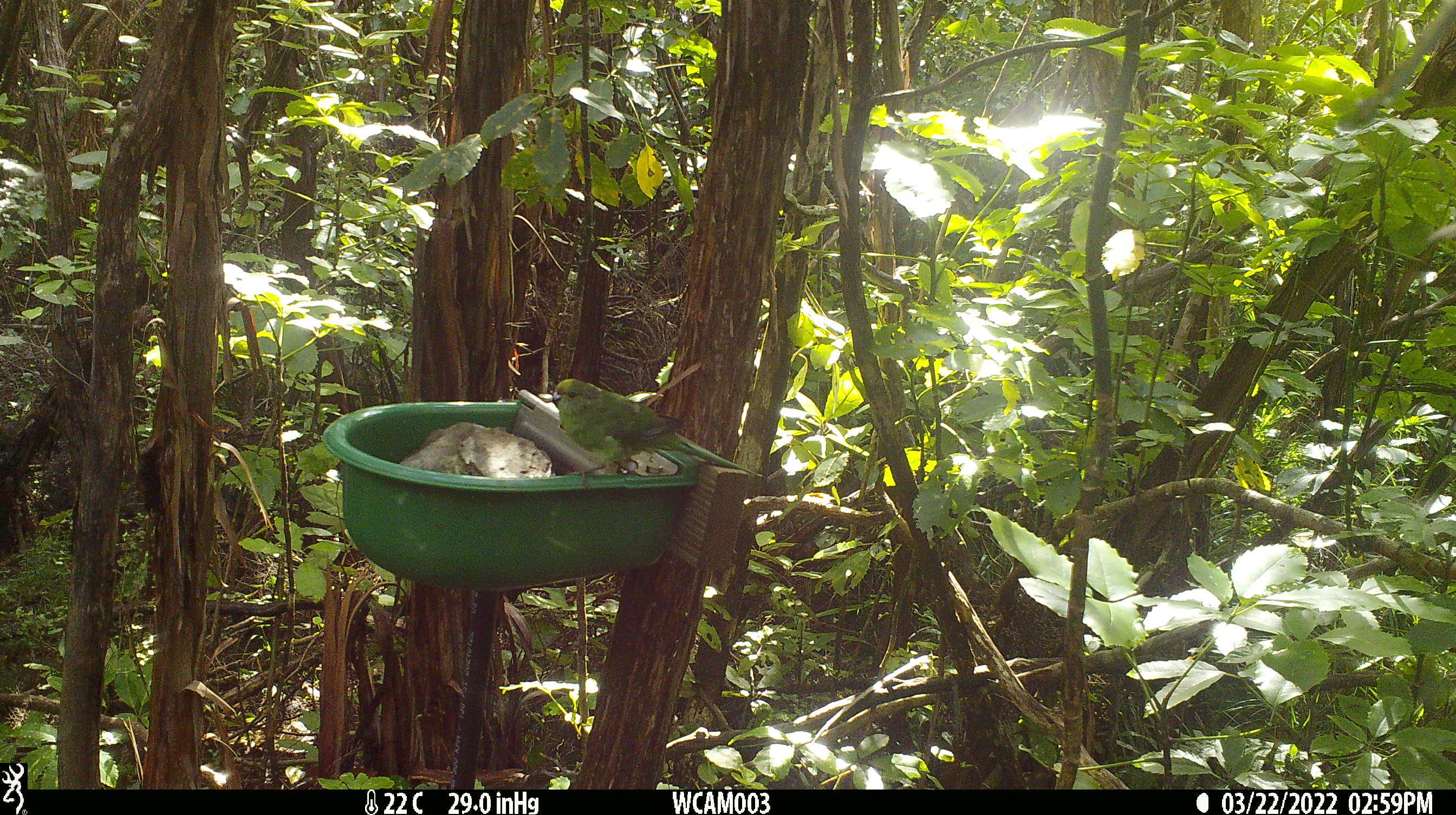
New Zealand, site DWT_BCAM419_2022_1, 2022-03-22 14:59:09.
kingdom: Animalia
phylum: Chordata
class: Aves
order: Psittaciformes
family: Psittaculidae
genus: Cyanoramphus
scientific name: Cyanoramphus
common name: parakeet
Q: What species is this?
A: Parakeet (Cyanoramphus).